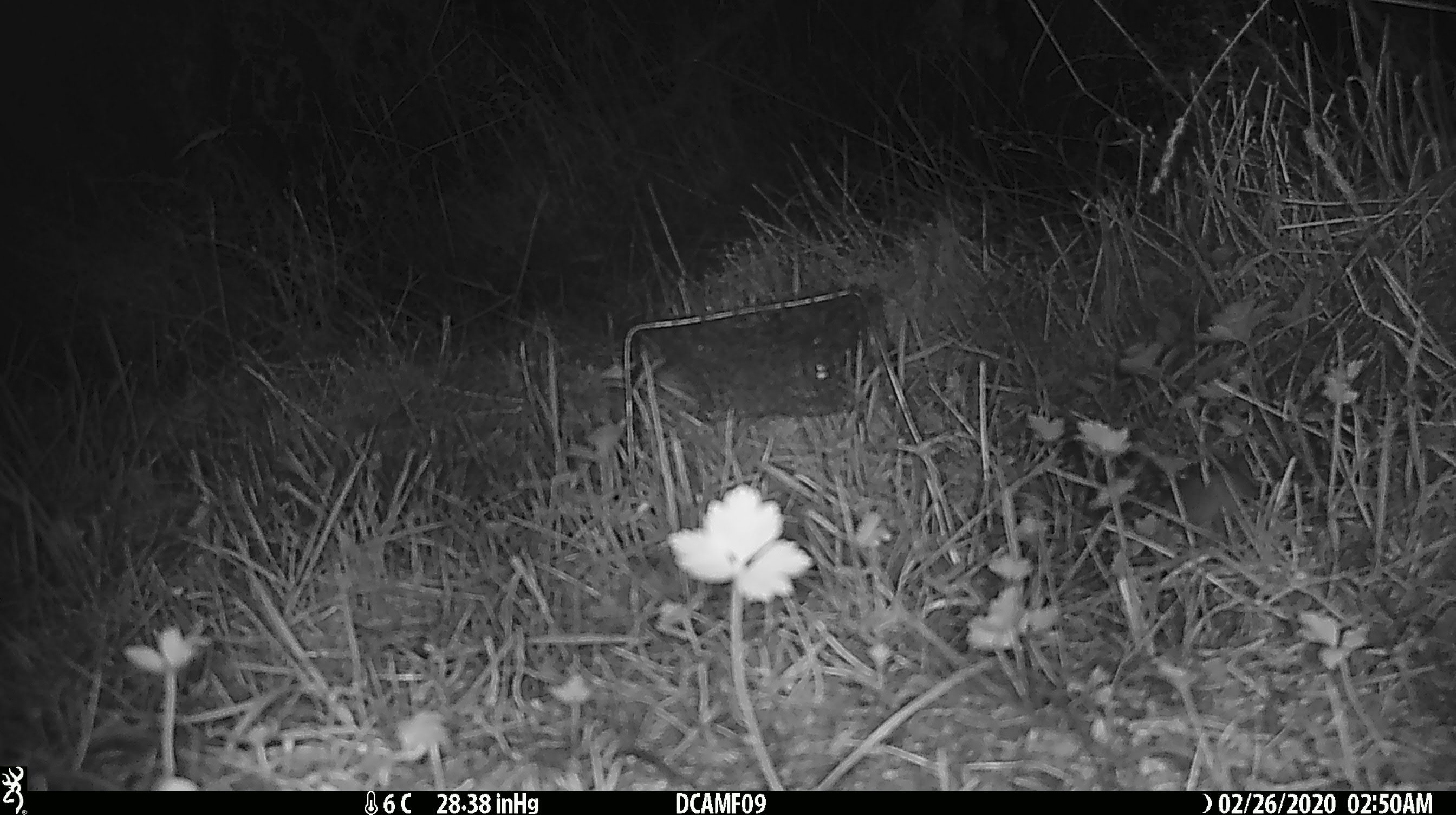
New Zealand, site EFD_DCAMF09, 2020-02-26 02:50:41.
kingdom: Animalia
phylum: Chordata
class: Mammalia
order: Rodentia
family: Muridae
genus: Mus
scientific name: Mus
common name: mouse